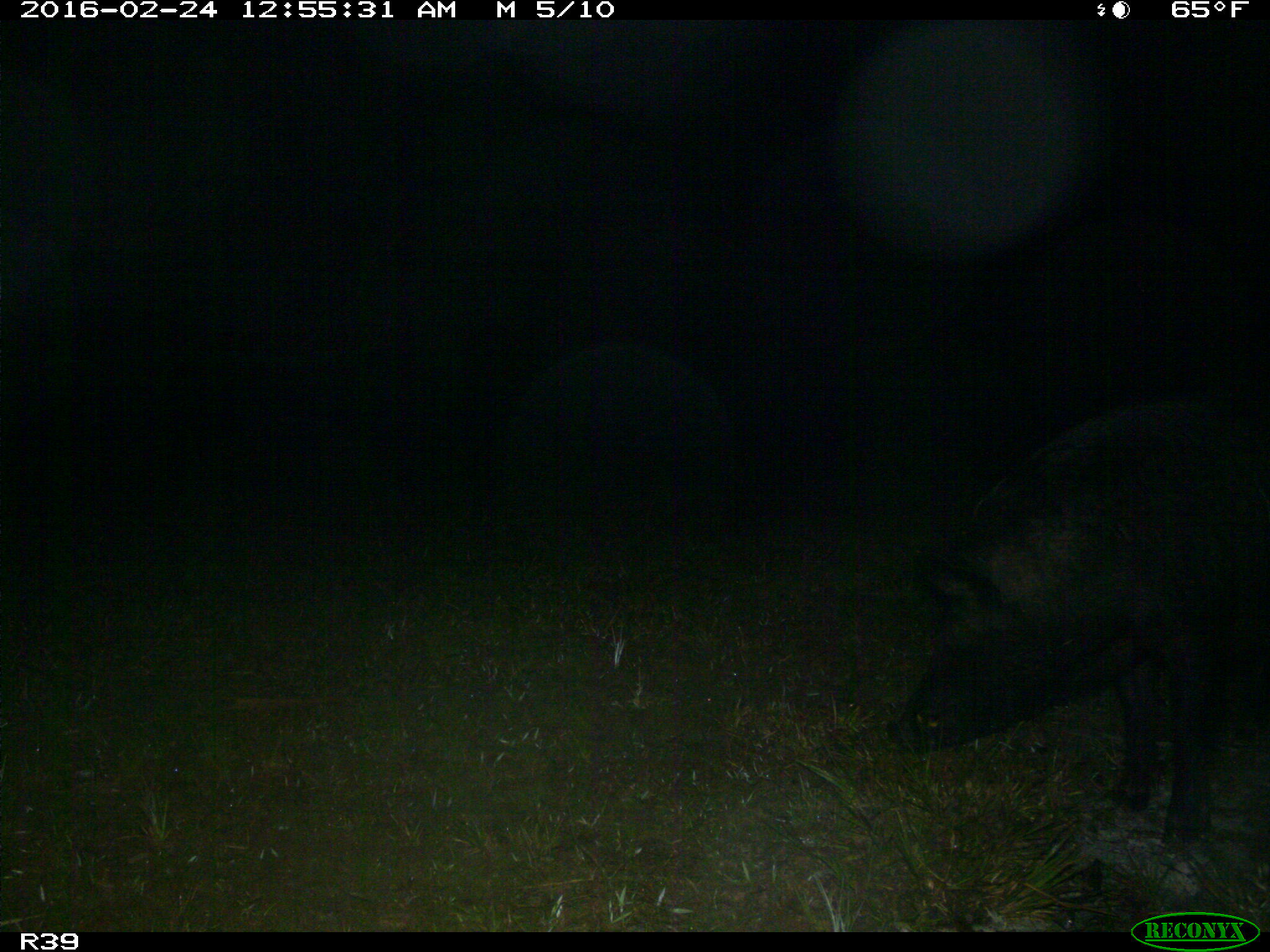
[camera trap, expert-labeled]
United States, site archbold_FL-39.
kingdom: Animalia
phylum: Chordata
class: Mammalia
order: Artiodactyla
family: Suidae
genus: Sus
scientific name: Sus scrofa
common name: wild boar